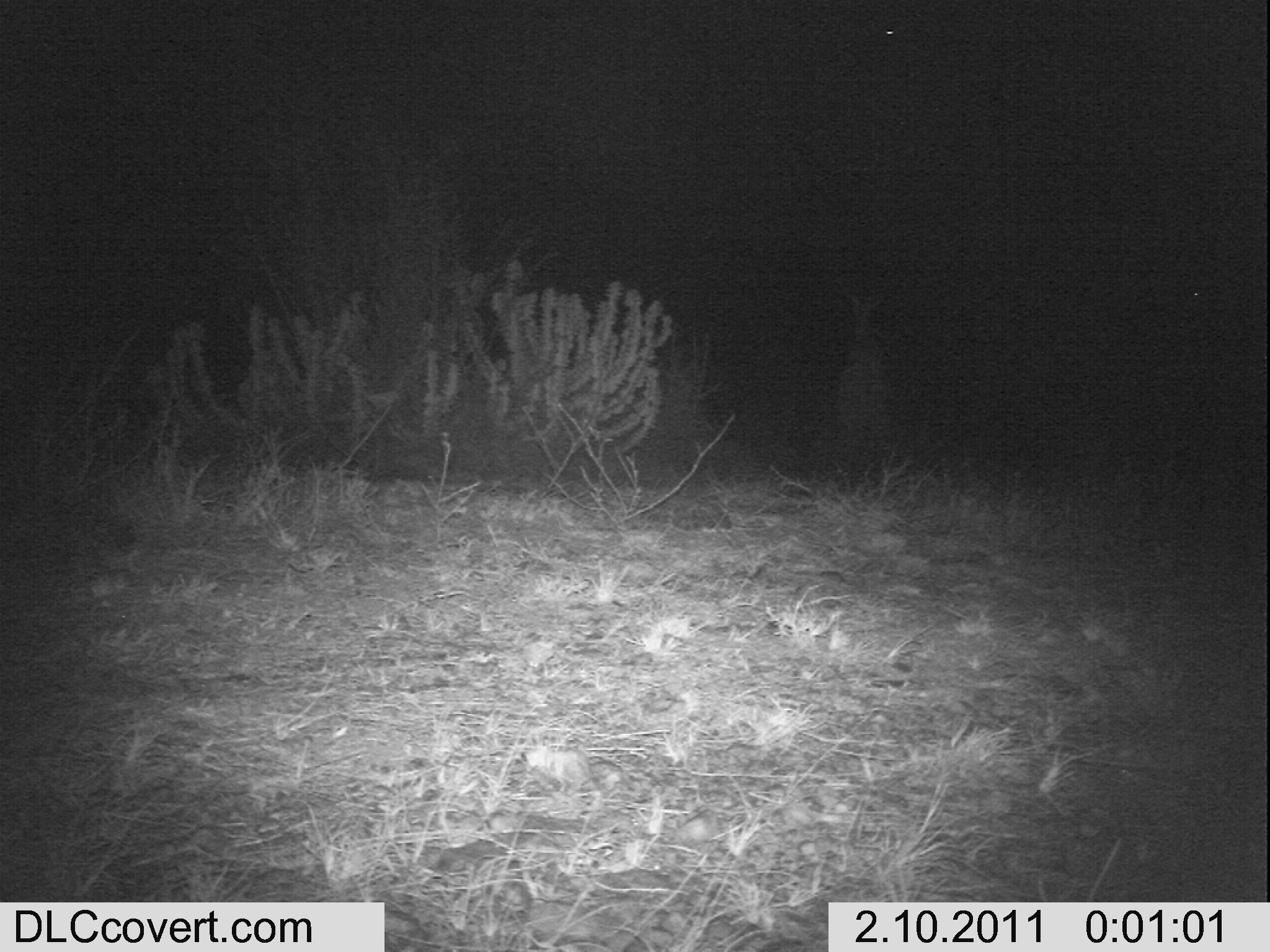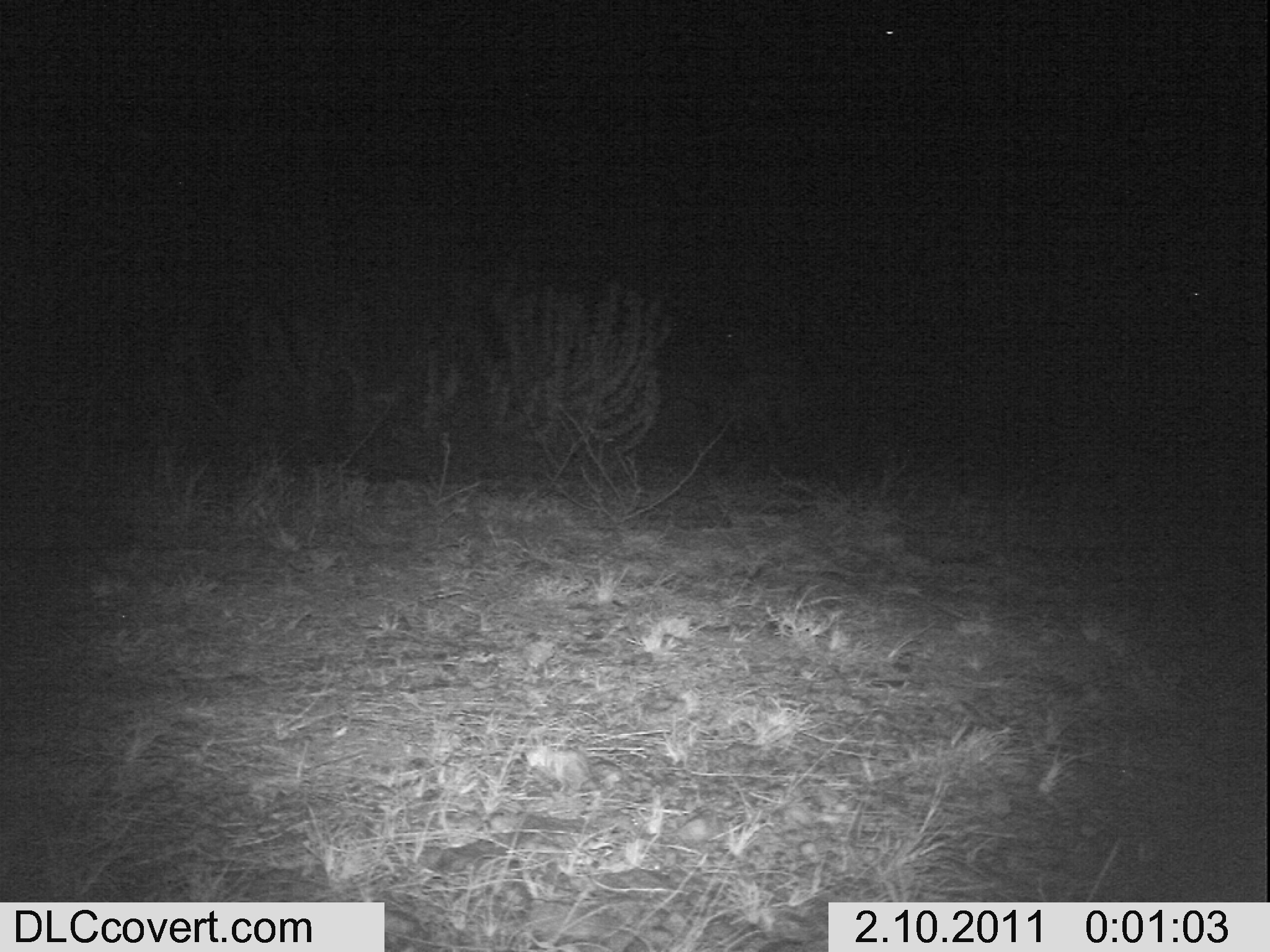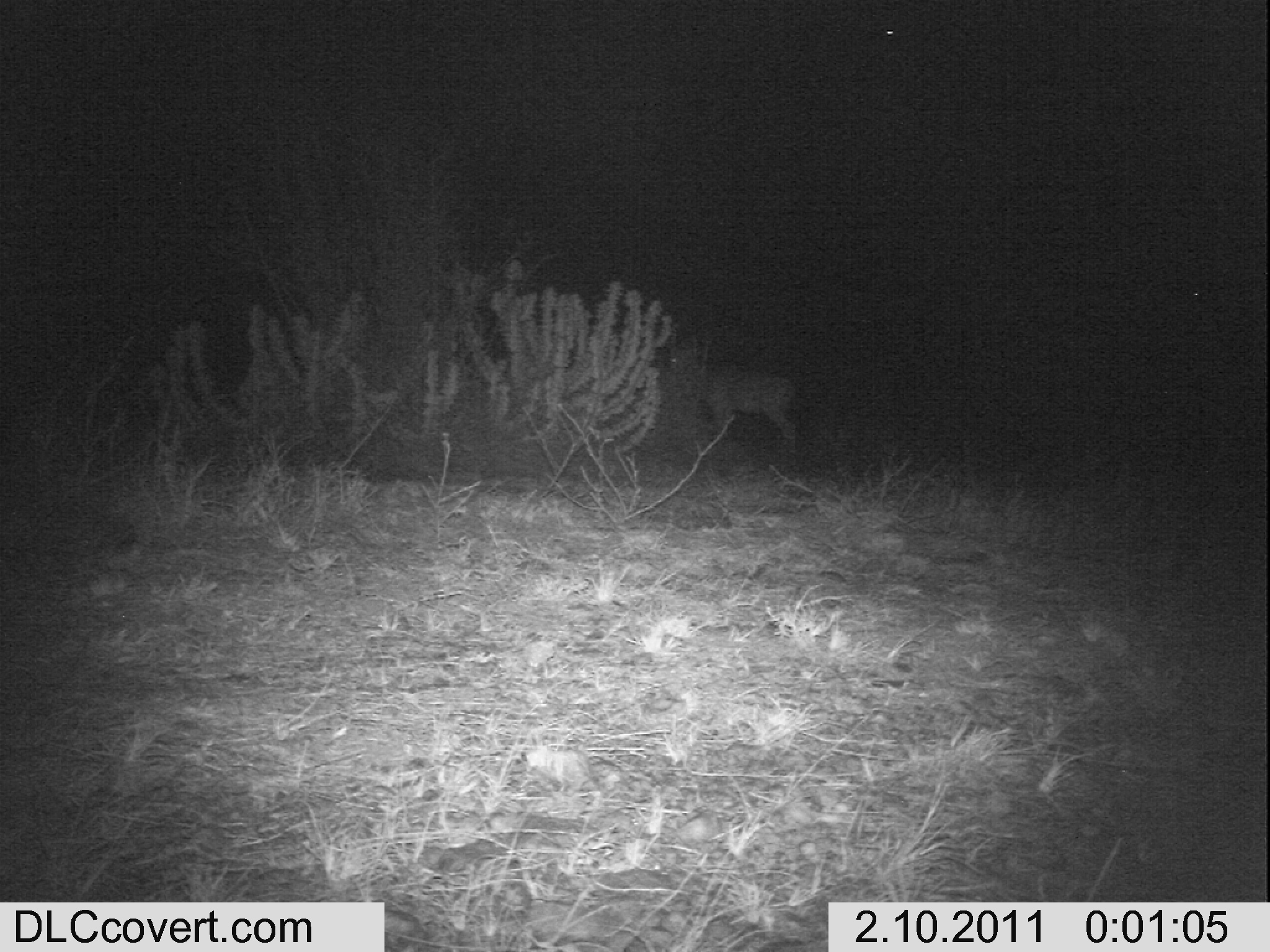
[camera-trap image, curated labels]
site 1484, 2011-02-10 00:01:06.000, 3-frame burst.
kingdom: Animalia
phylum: Chordata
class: Mammalia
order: Artiodactyla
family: Bovidae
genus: Aepyceros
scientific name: Aepyceros melampus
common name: impala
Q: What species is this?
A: Aepyceros melampus (impala).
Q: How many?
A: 1.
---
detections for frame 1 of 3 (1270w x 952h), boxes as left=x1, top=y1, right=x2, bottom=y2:
aepyceros melampus: left=837, top=293, right=896, bottom=485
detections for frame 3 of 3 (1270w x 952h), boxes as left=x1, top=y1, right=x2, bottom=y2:
aepyceros melampus: left=668, top=347, right=797, bottom=448